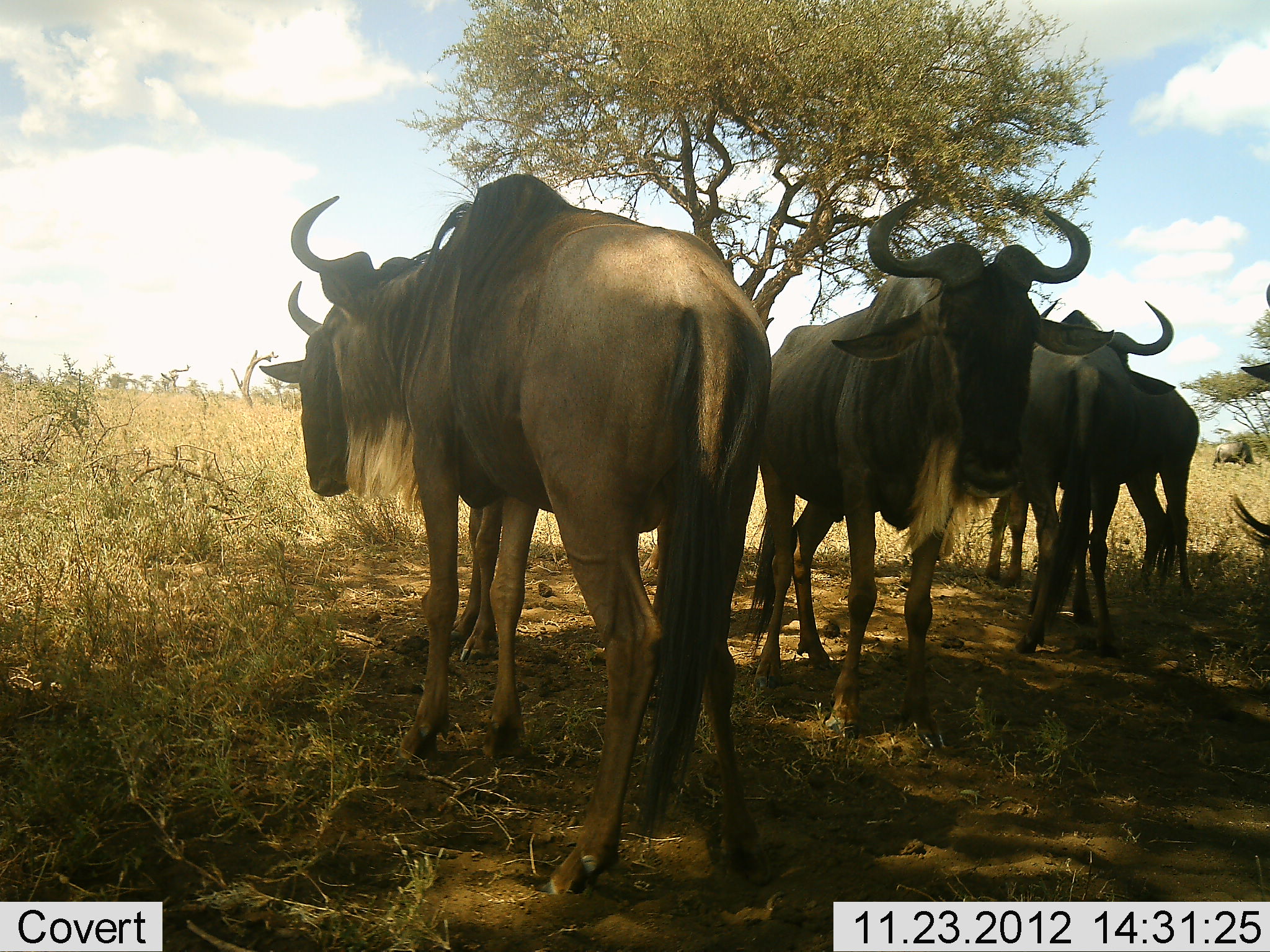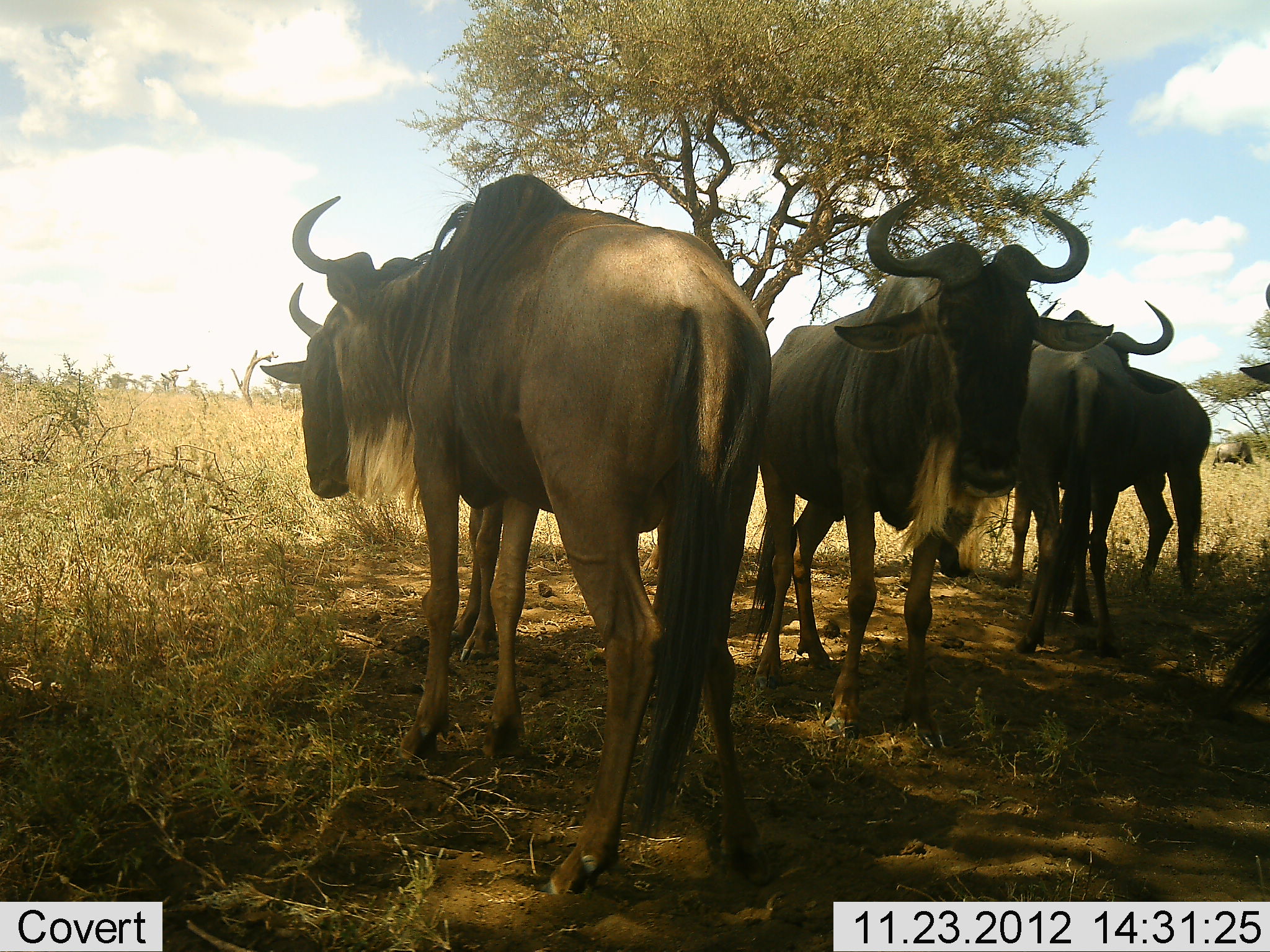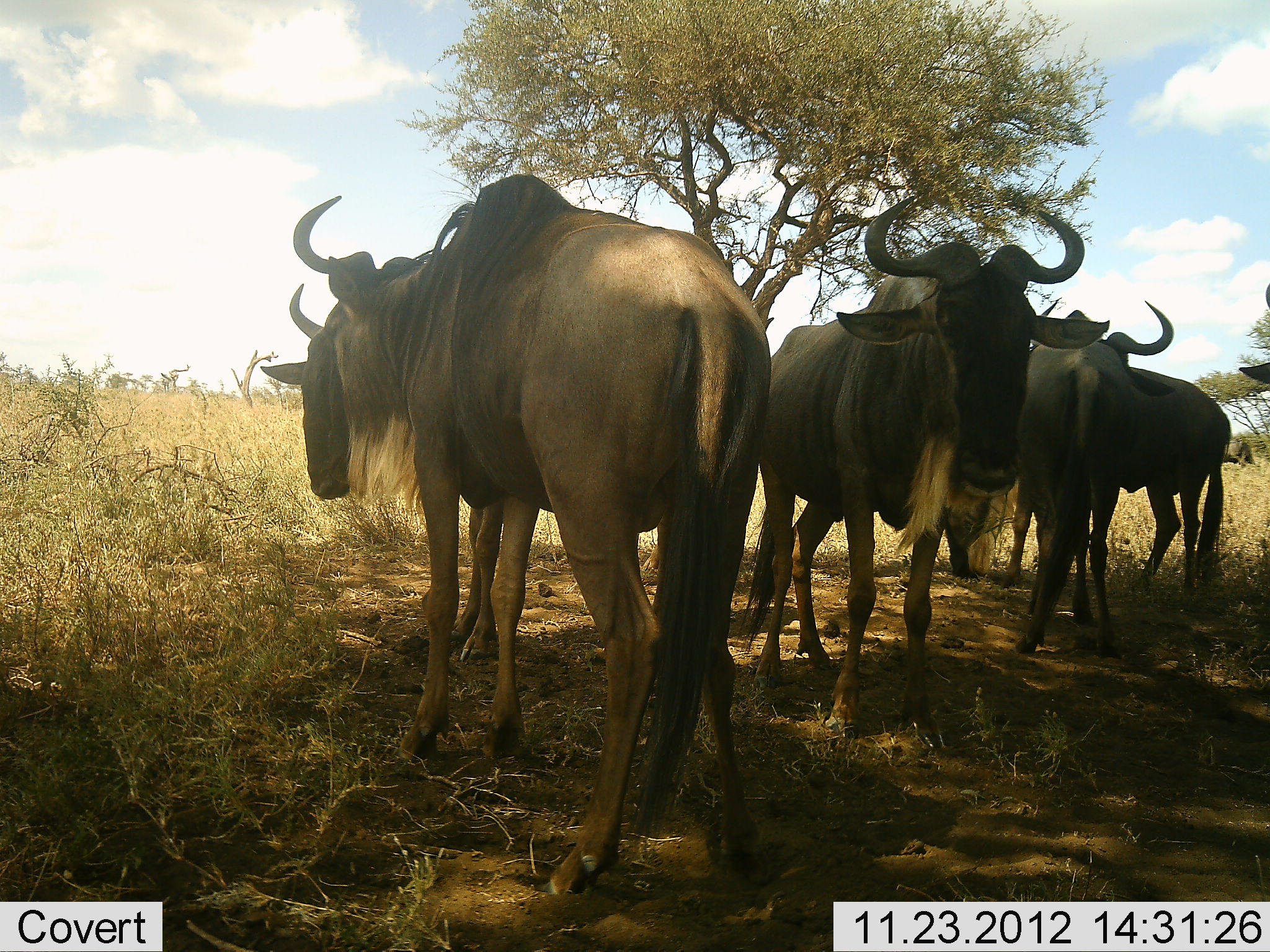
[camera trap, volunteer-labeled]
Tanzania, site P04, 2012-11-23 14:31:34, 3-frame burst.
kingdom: Animalia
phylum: Chordata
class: Mammalia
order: Artiodactyla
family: Bovidae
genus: Connochaetes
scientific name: Connochaetes taurinus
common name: blue wildebeest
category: wildebeest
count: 6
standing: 100%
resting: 10%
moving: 20%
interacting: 0%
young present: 0%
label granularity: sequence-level